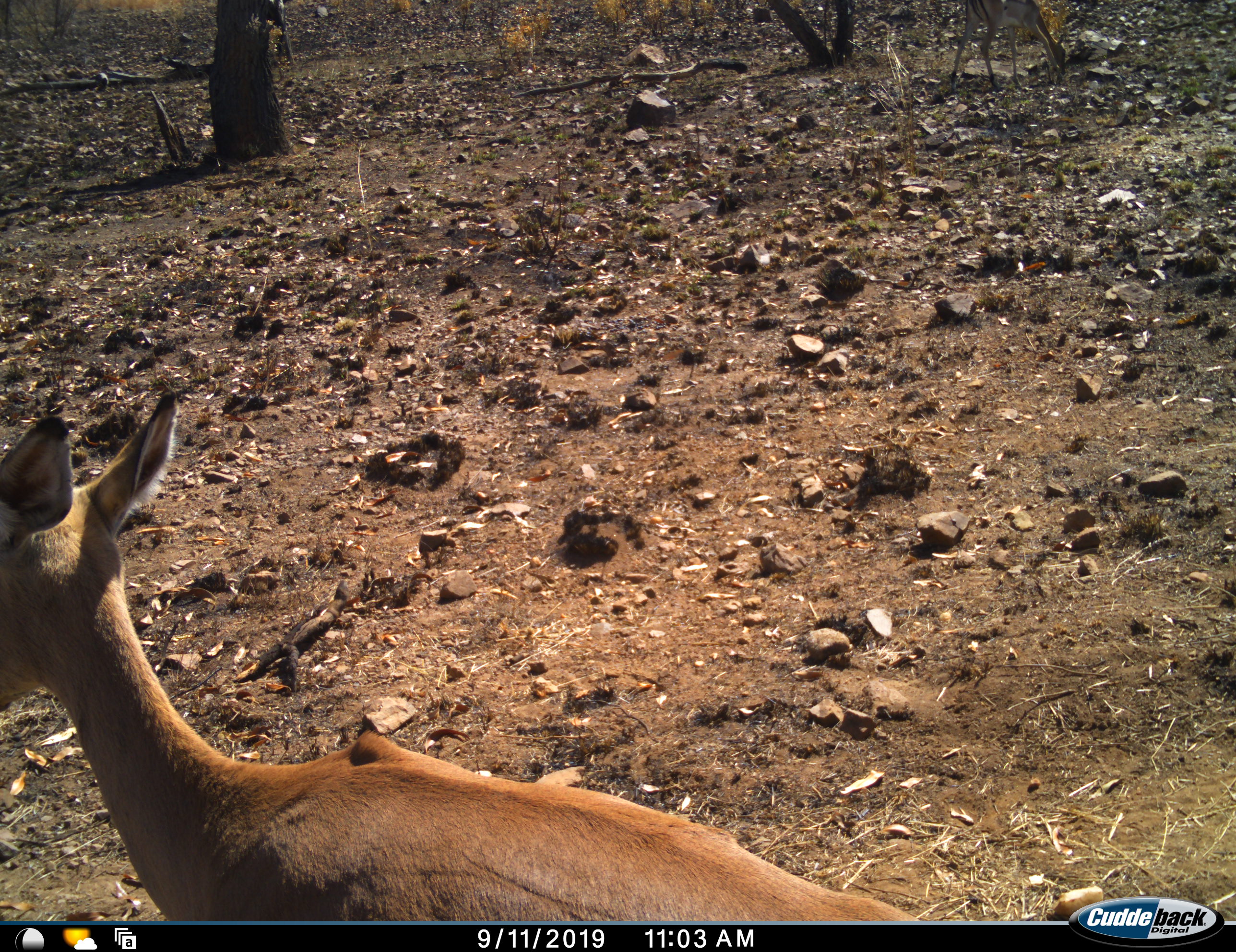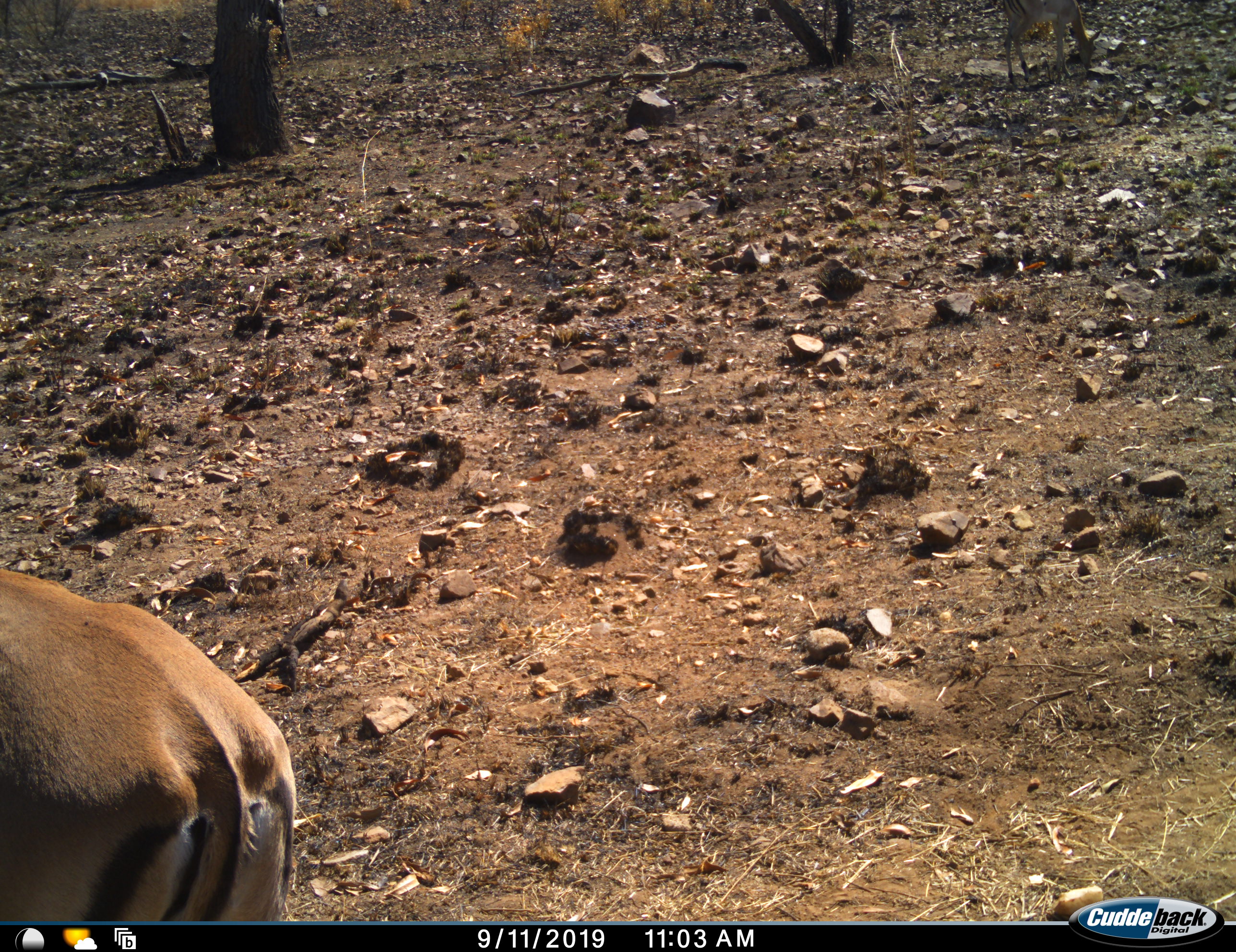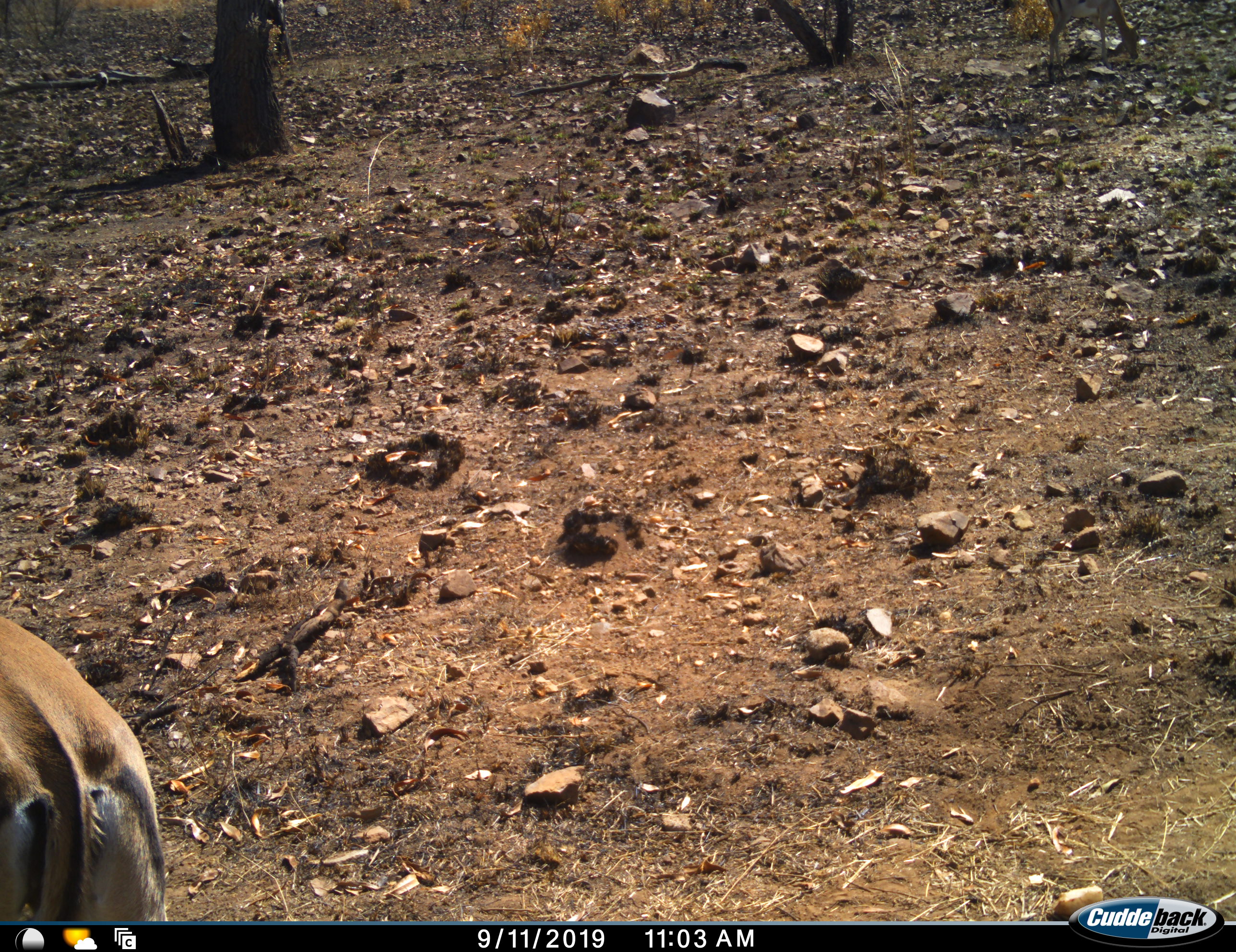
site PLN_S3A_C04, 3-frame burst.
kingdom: Animalia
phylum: Chordata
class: Mammalia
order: Artiodactyla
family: Bovidae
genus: Aepyceros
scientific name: Aepyceros melampus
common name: impala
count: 2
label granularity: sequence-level